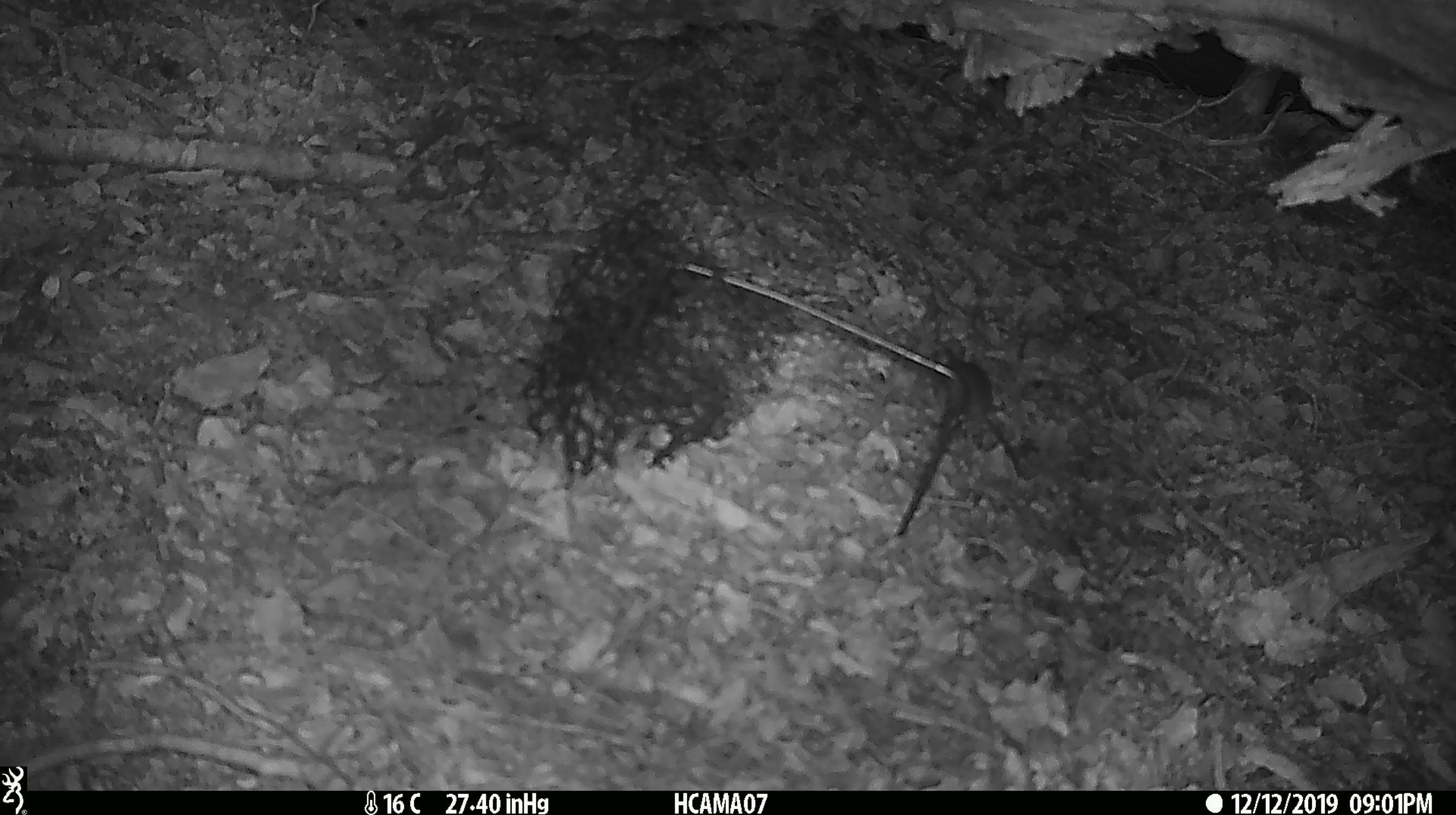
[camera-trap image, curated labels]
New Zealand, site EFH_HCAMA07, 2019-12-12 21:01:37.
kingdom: Animalia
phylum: Chordata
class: Mammalia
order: Rodentia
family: Muridae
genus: Mus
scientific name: Mus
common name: mouse